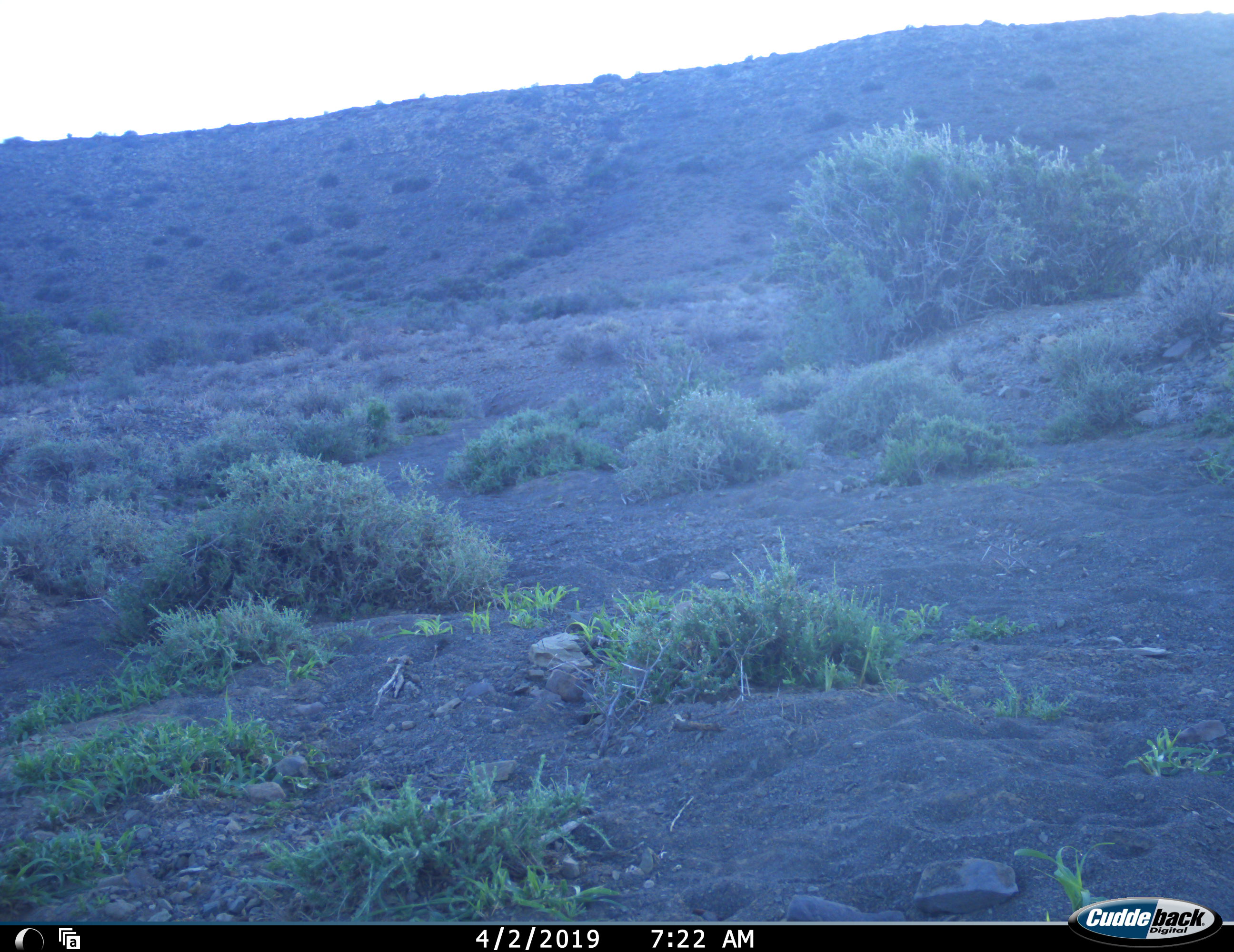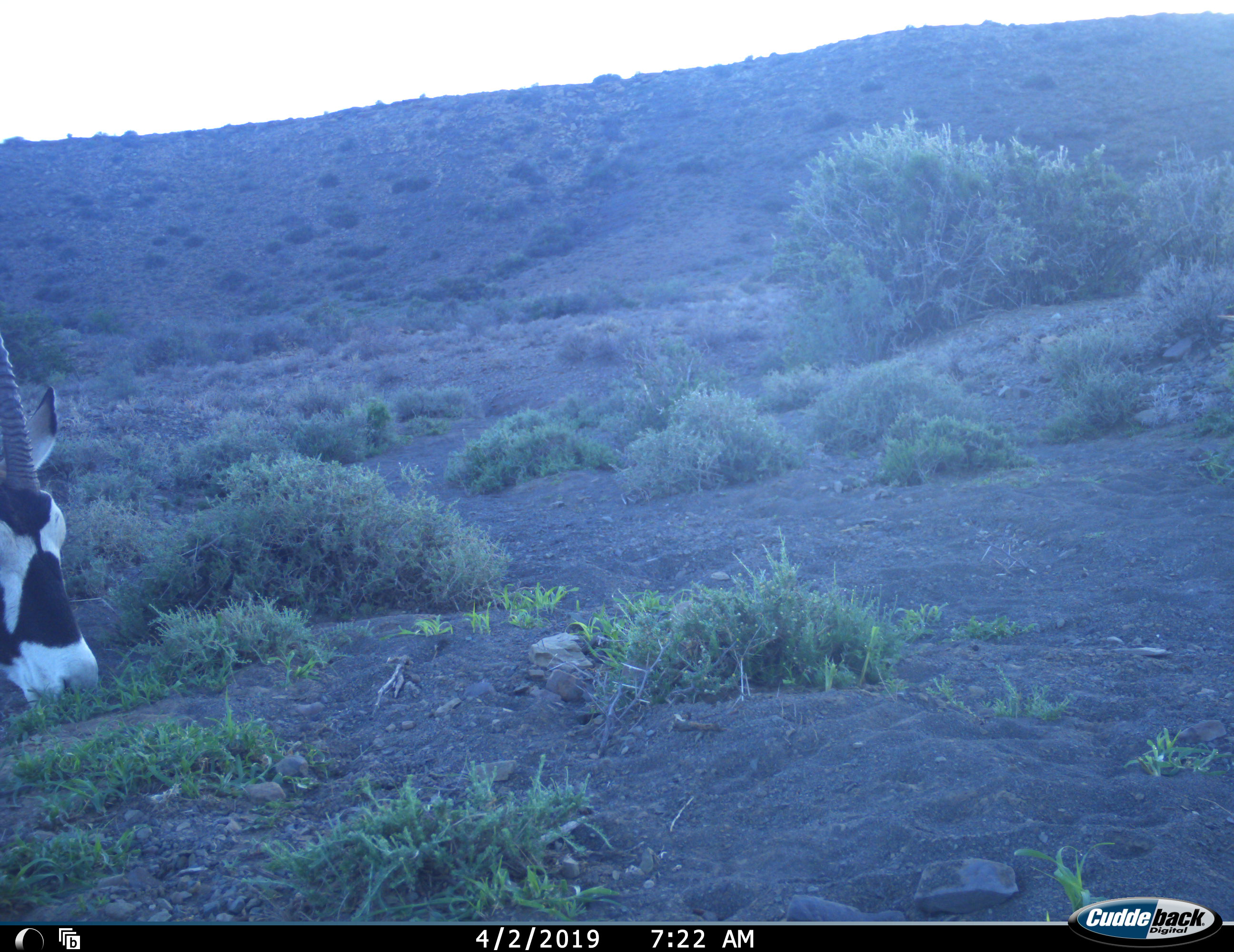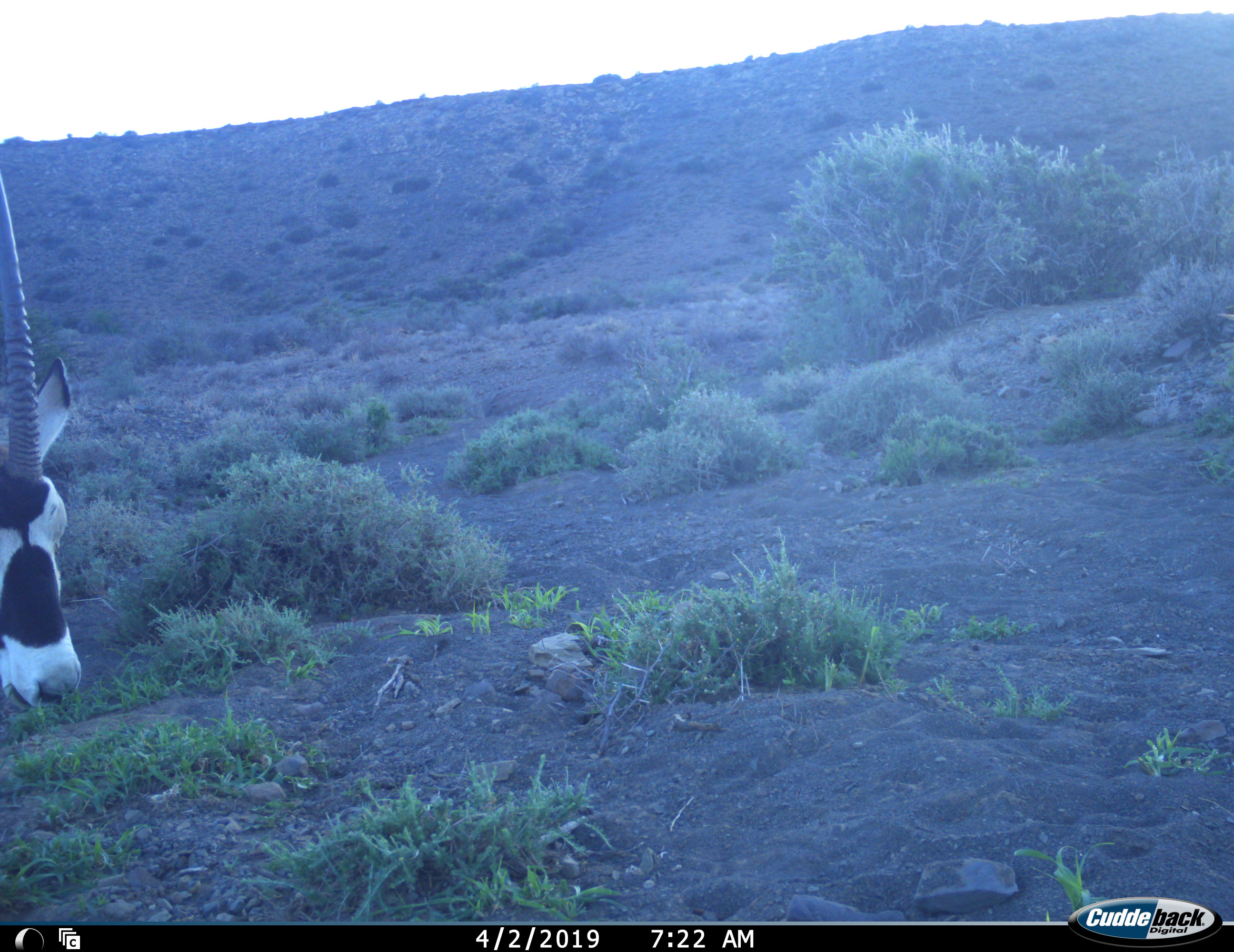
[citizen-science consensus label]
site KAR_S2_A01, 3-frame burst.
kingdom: Animalia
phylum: Chordata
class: Mammalia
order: Artiodactyla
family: Bovidae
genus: Oryx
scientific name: Oryx gazella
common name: gemsbok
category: oryx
Oryx (gemsbok) (Oryx gazella), count 1. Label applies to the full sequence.